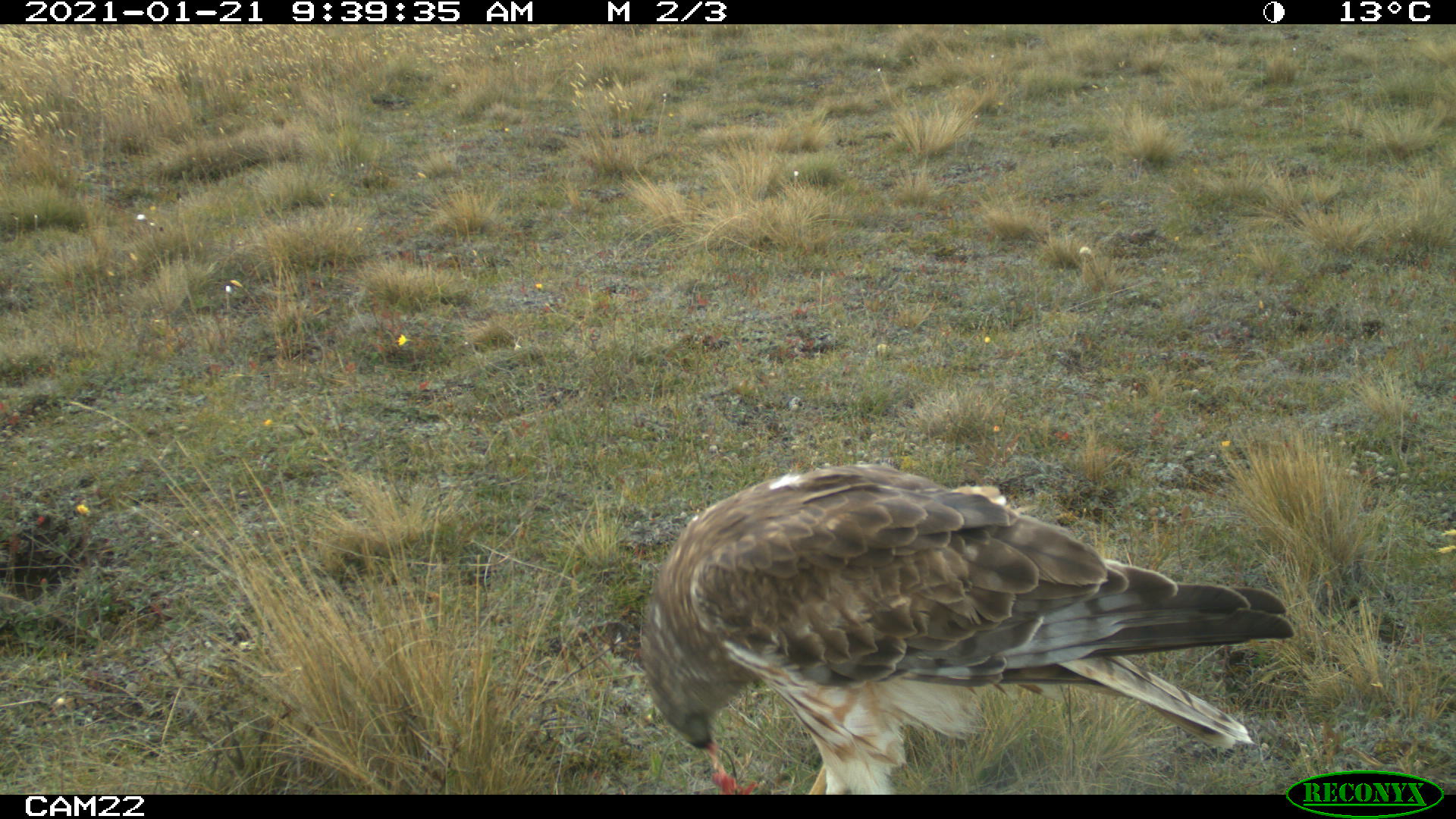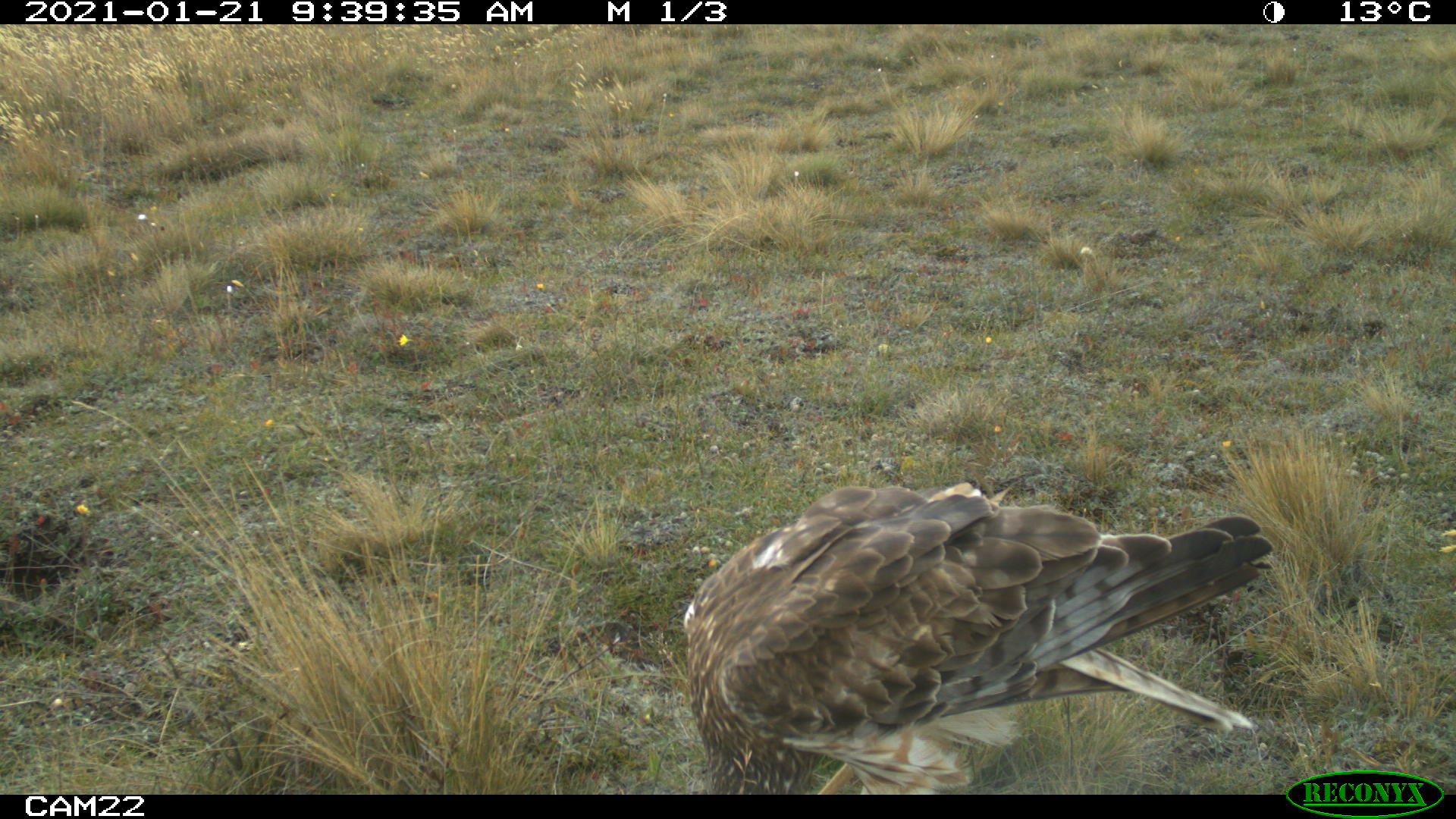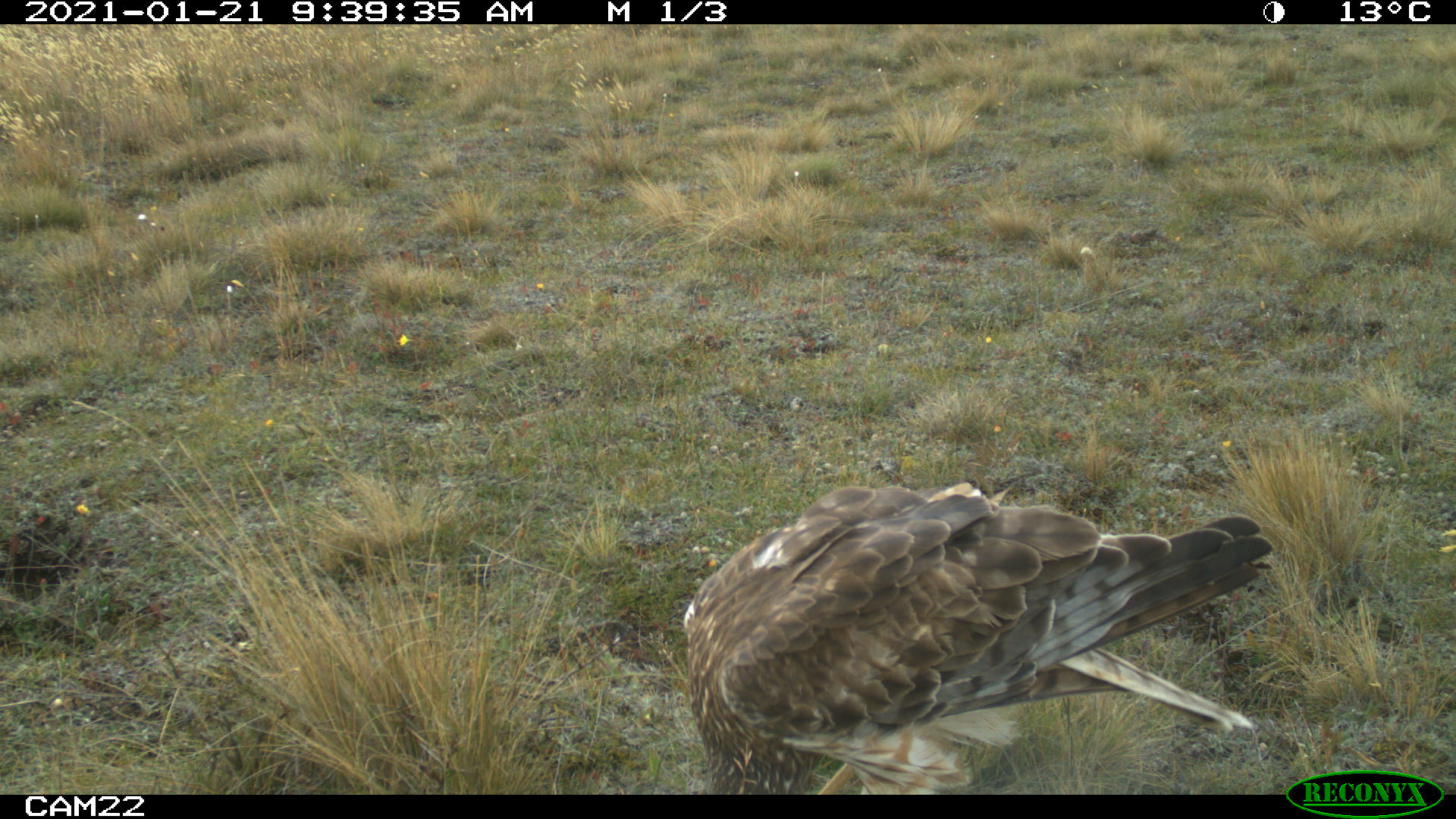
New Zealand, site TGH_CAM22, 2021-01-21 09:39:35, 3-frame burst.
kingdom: Animalia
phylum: Chordata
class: Aves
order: Accipitriformes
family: Accipitridae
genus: Circus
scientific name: Circus approximans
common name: swamp harrier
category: harrier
Harrier (swamp harrier) (Circus approximans).